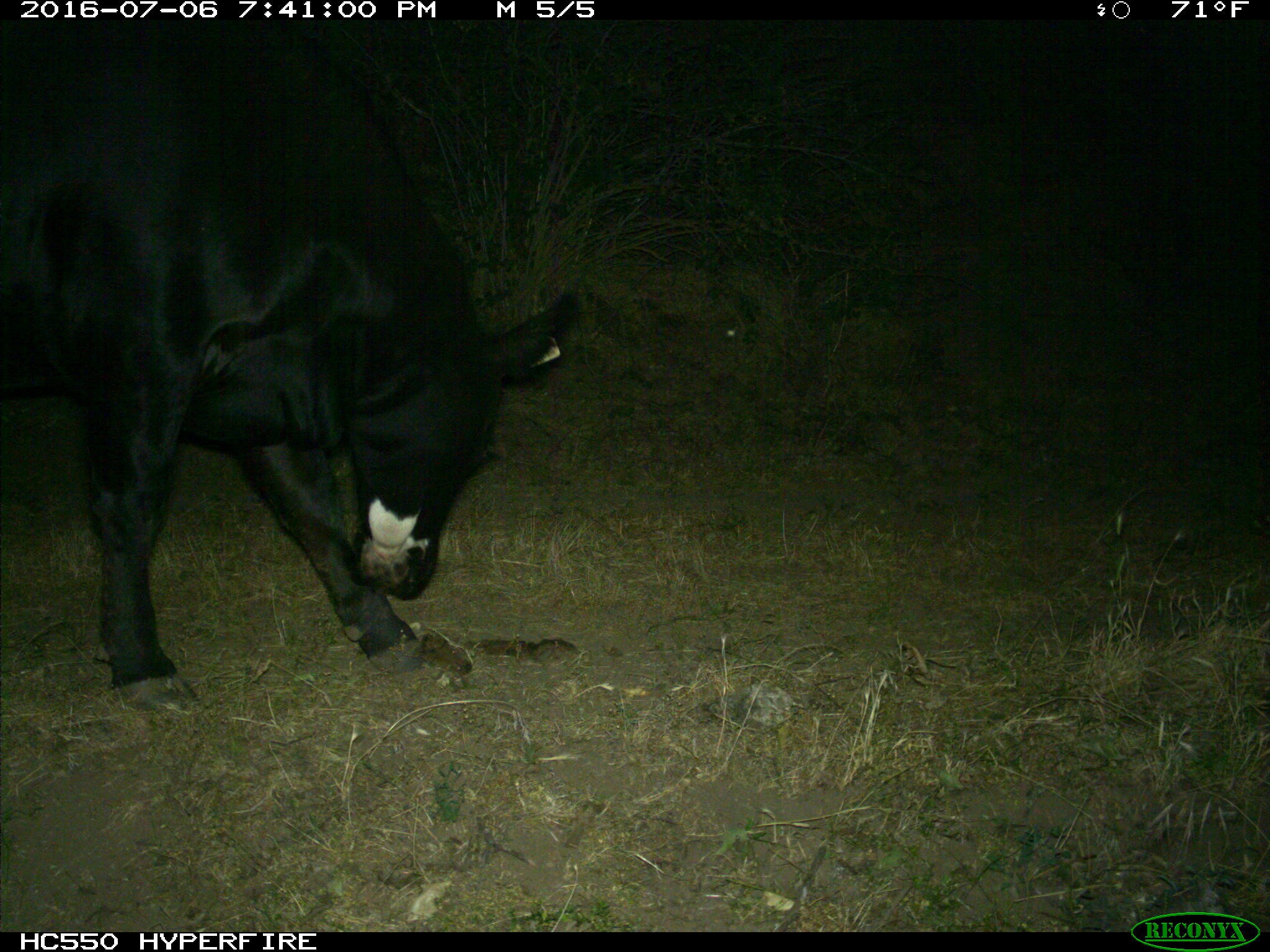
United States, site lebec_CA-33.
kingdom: Animalia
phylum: Chordata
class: Mammalia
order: Artiodactyla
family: Bovidae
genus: Bos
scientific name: Bos taurus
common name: domestic cow